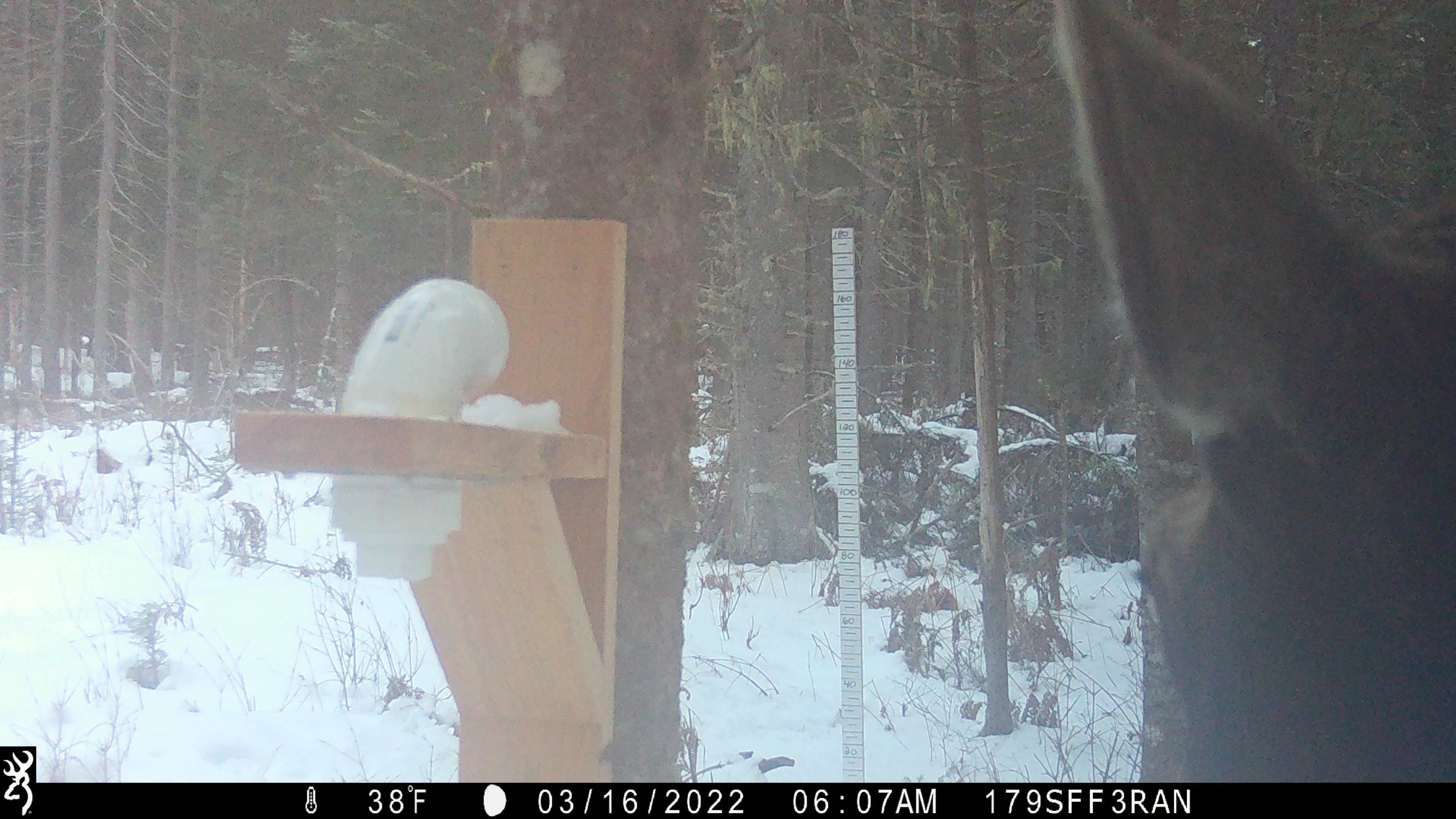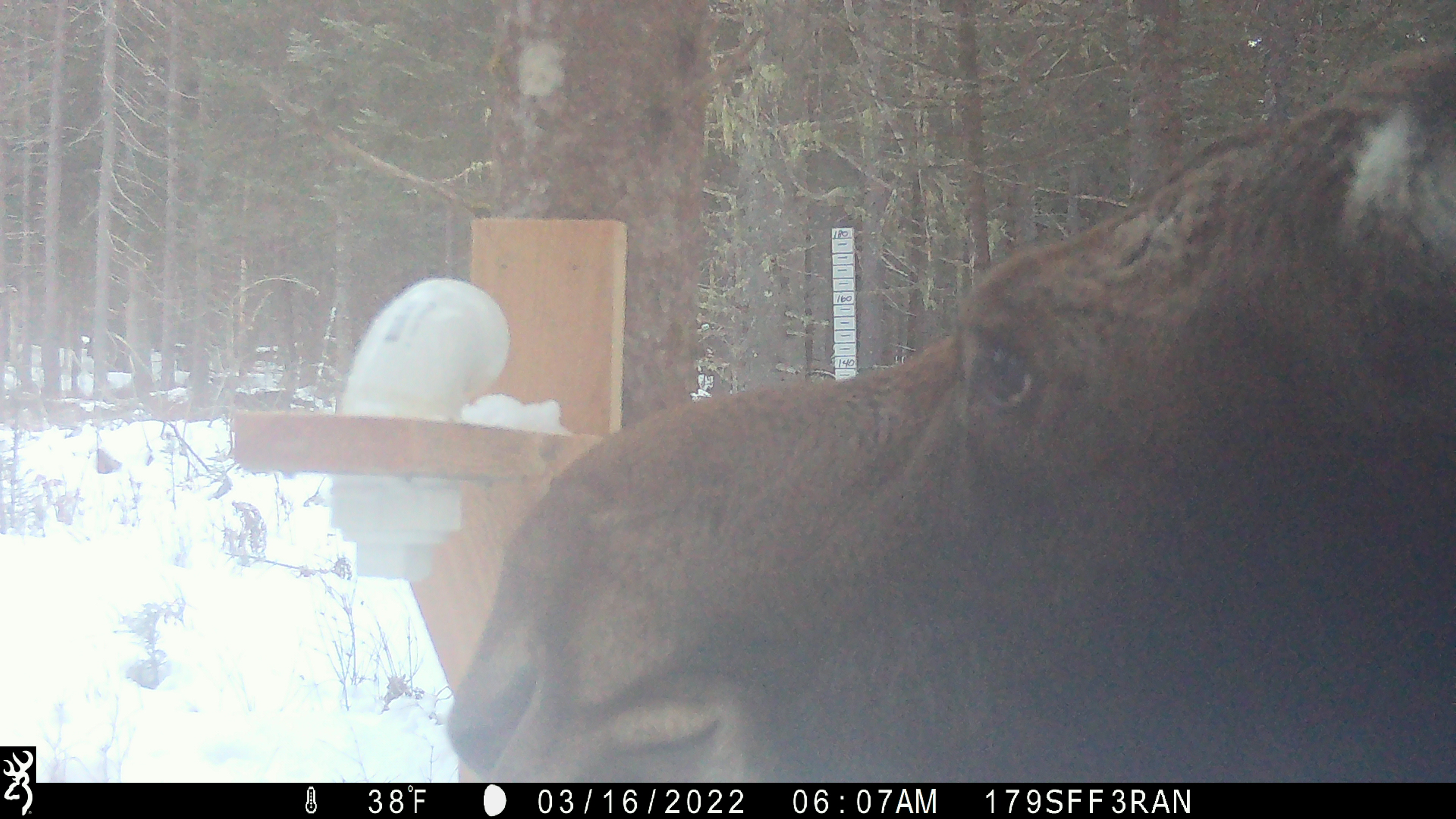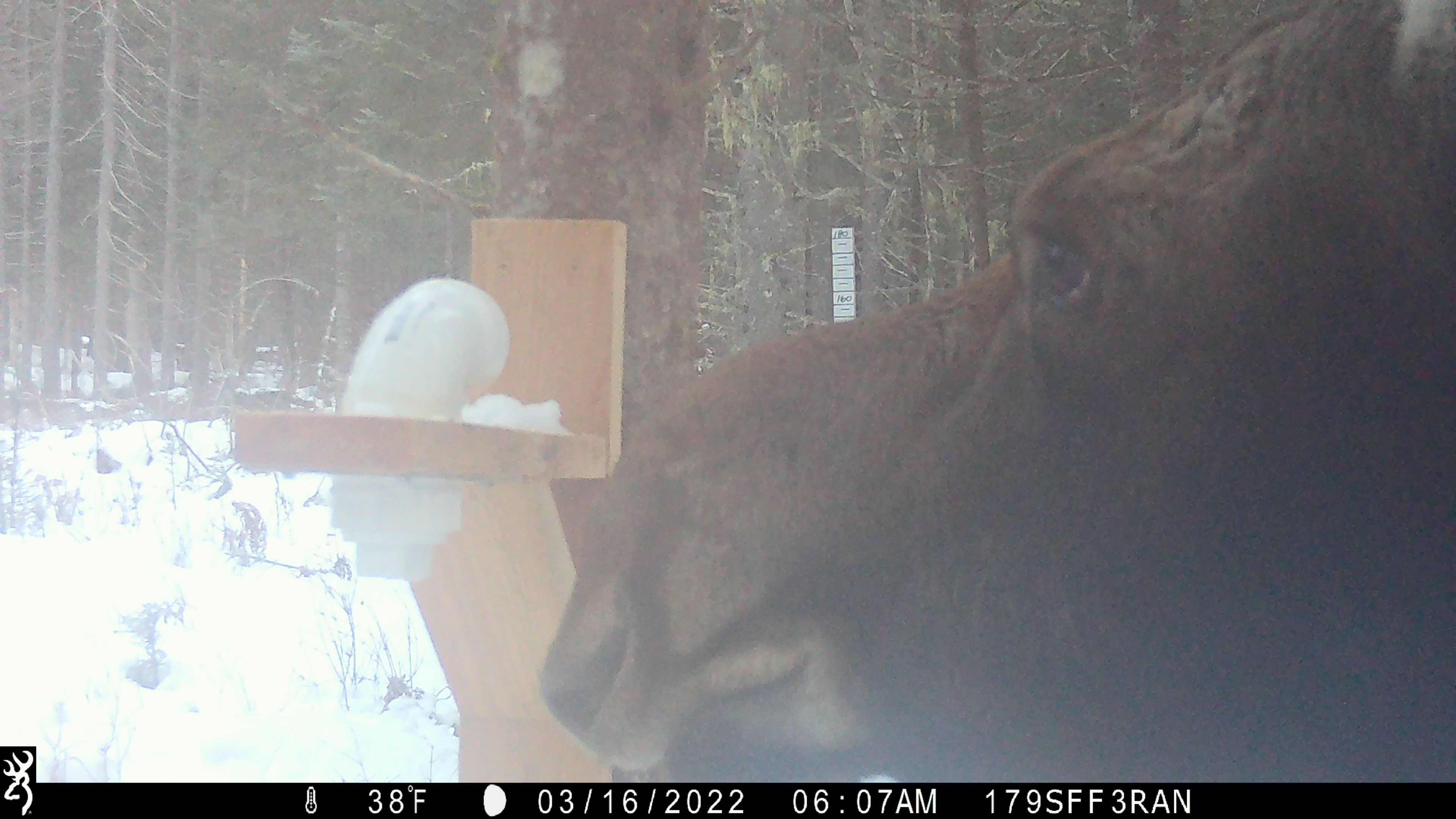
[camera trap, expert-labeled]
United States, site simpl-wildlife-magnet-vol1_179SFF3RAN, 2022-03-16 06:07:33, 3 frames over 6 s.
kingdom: Animalia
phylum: Chordata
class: Mammalia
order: Artiodactyla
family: Cervidae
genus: Alces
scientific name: Alces alces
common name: moose